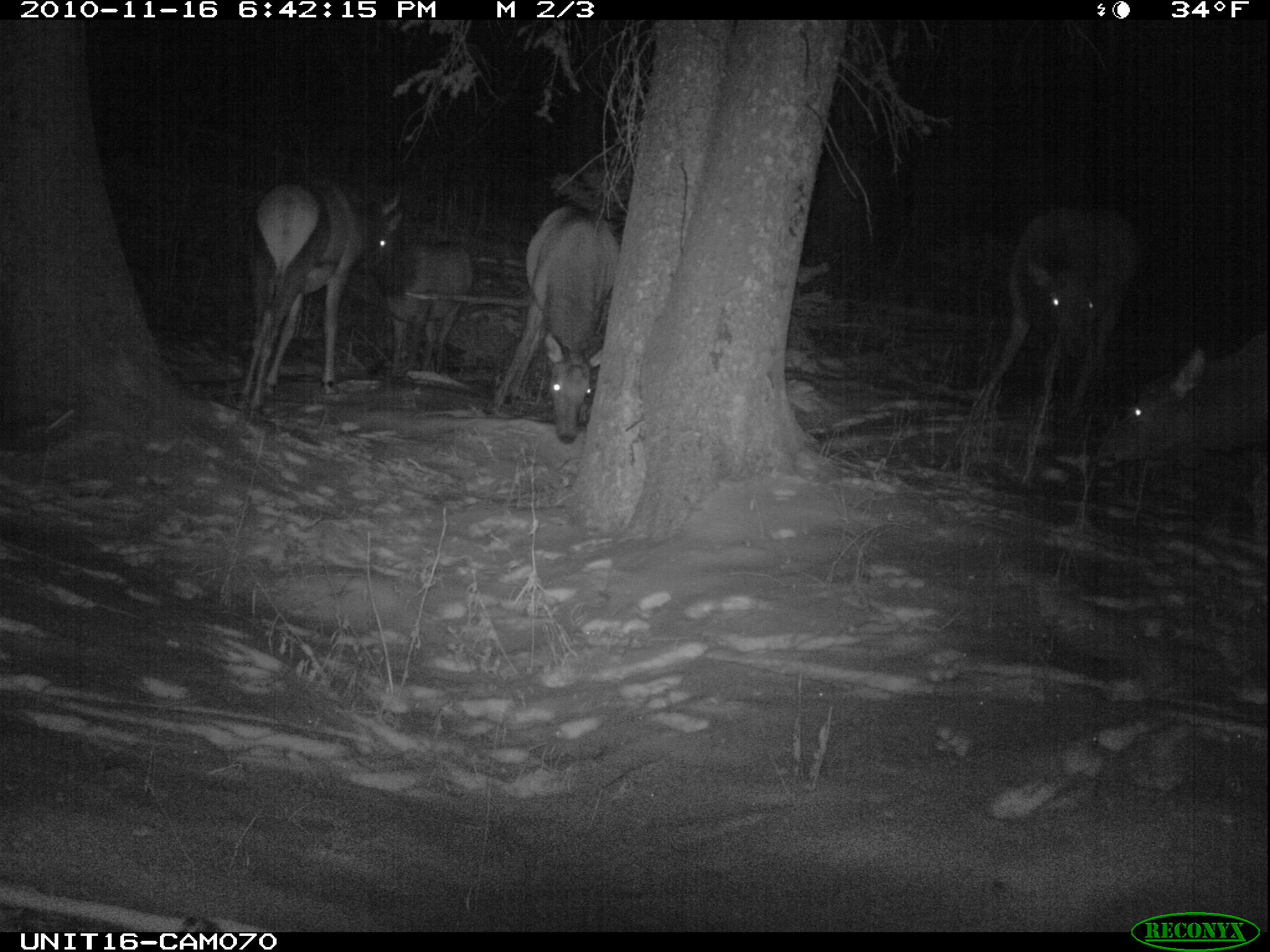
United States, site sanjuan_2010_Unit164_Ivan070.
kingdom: Animalia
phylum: Chordata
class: Mammalia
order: Artiodactyla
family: Cervidae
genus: Cervus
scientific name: Cervus elaphus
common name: red deer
Cervus elaphus (red deer).